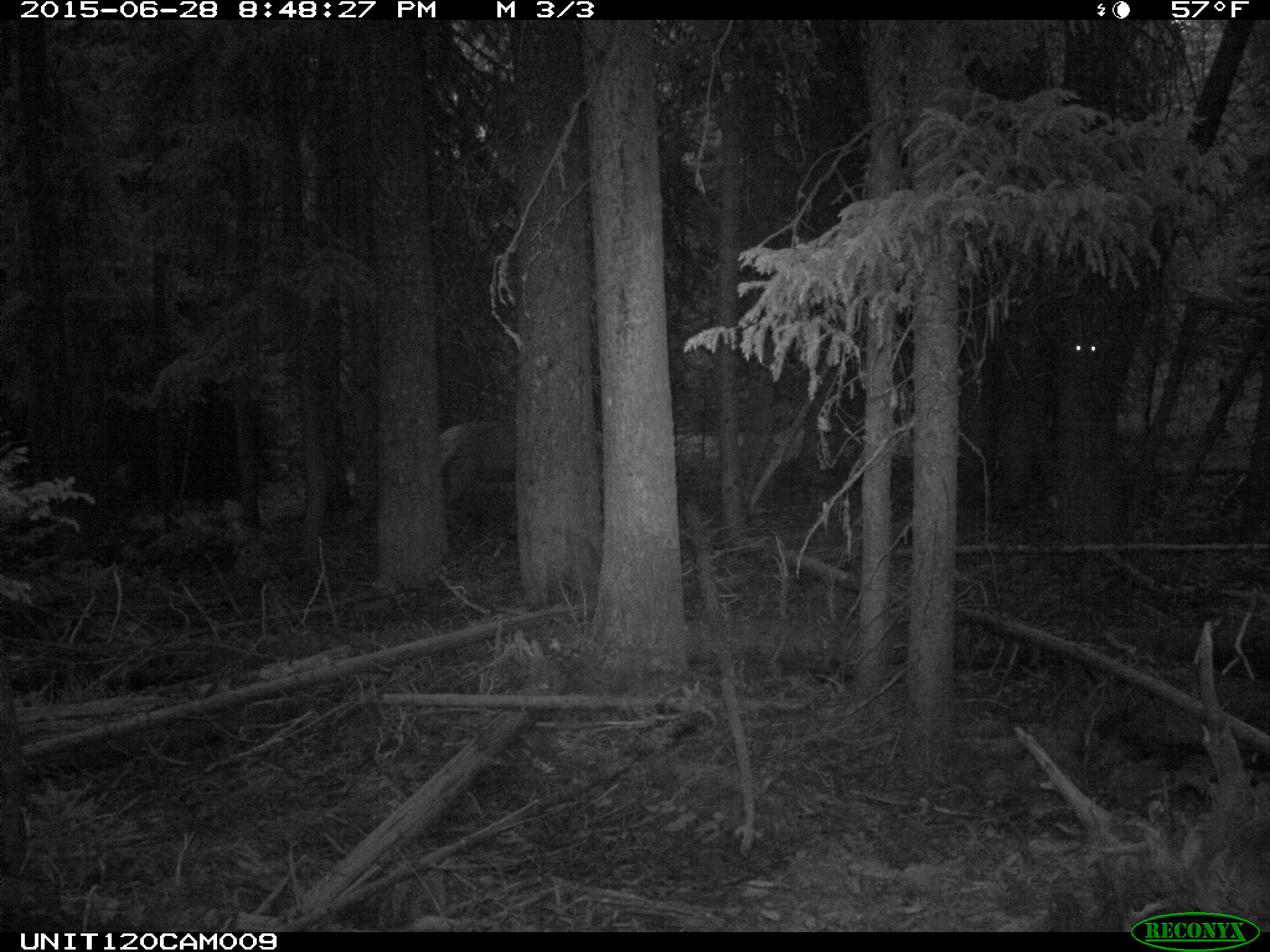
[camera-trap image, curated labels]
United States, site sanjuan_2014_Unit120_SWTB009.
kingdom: Animalia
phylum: Chordata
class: Mammalia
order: Artiodactyla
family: Cervidae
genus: Cervus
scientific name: Cervus elaphus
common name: red deer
Cervus elaphus (red deer).